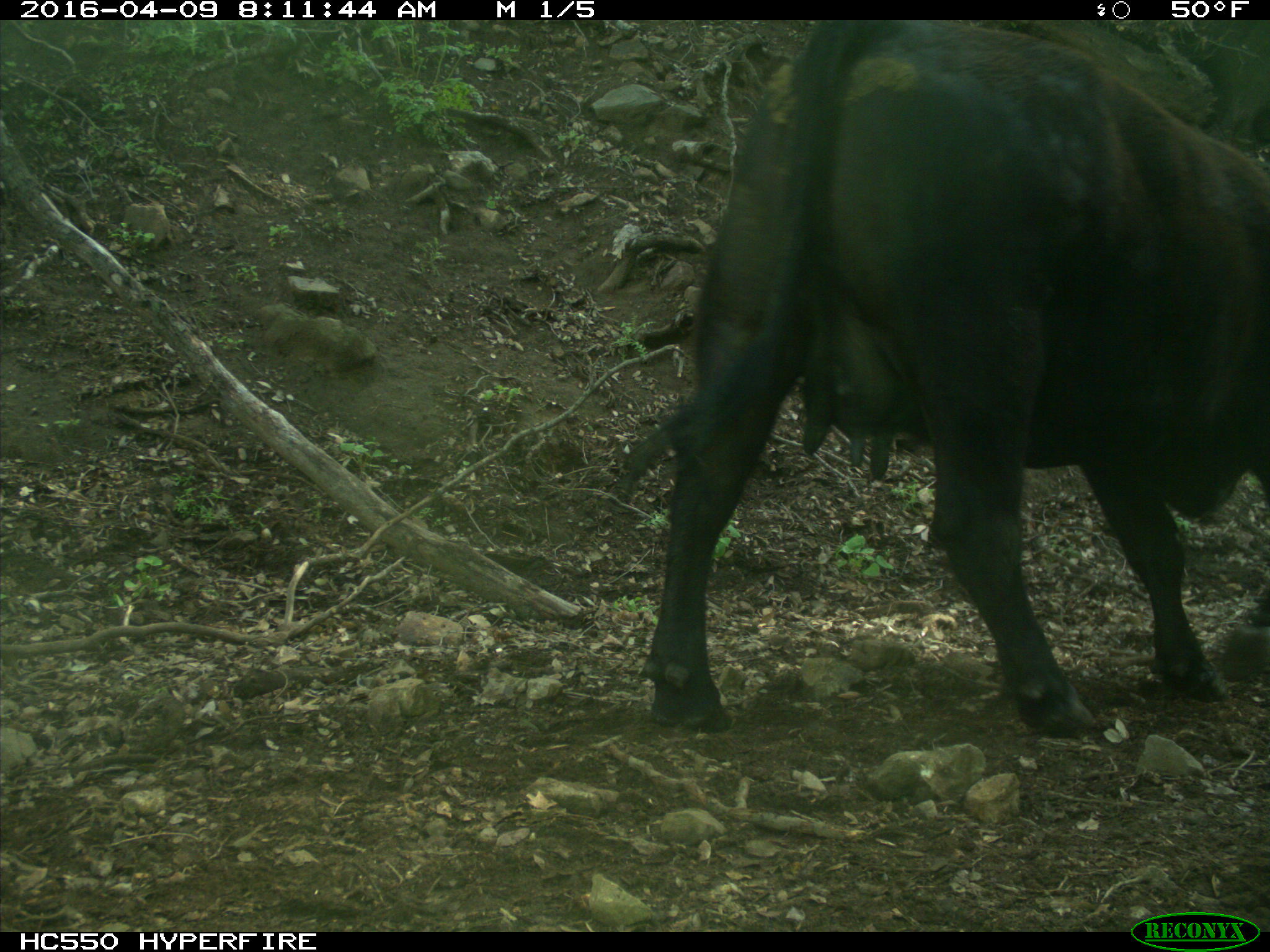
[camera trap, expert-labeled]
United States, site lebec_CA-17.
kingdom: Animalia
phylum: Chordata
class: Mammalia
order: Artiodactyla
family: Bovidae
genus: Bos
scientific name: Bos taurus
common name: domestic cow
Bos taurus (domestic cow).